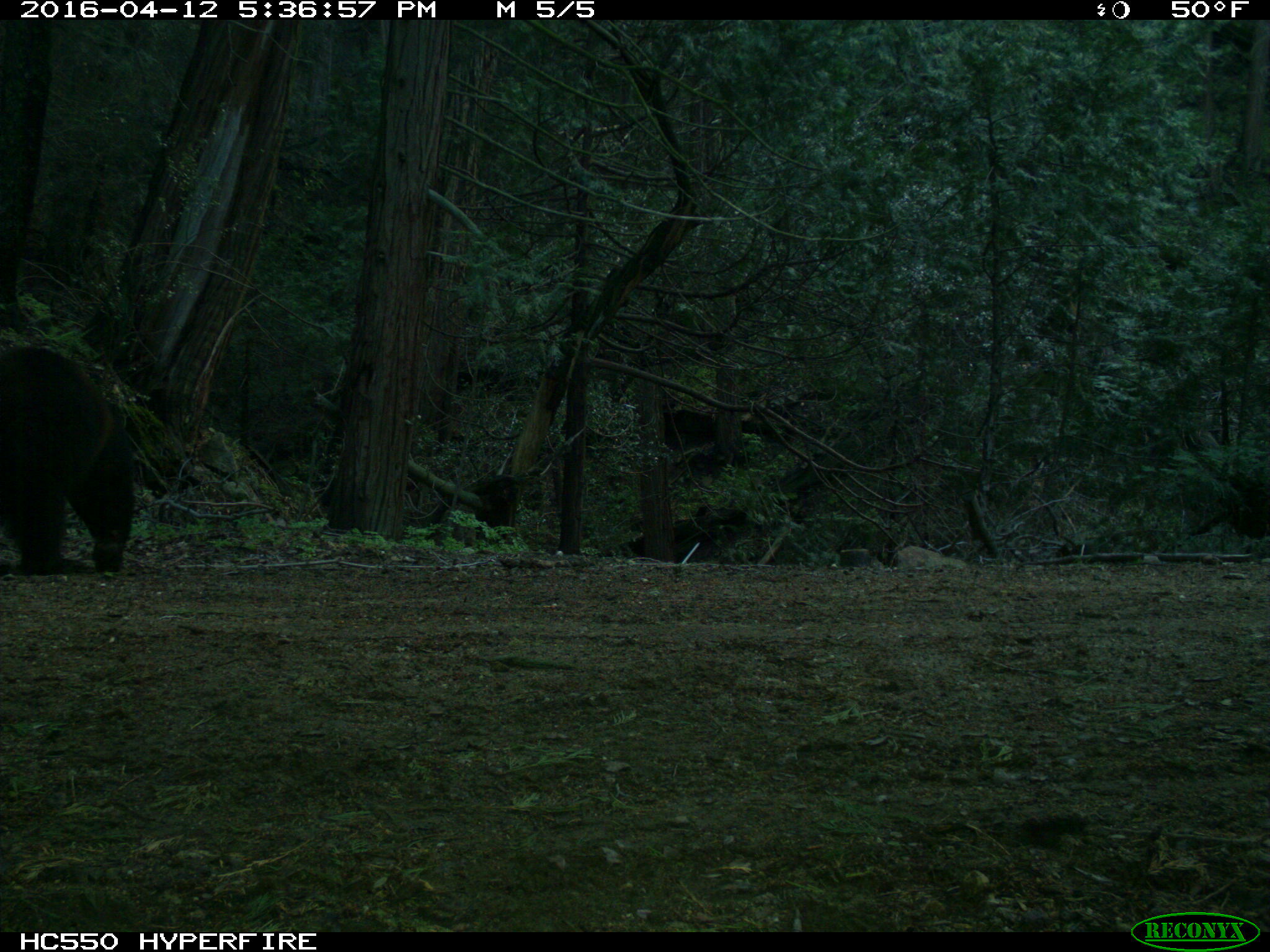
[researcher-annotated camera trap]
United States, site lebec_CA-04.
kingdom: Animalia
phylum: Chordata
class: Mammalia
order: Carnivora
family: Ursidae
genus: Ursus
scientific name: Ursus americanus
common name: american black bear